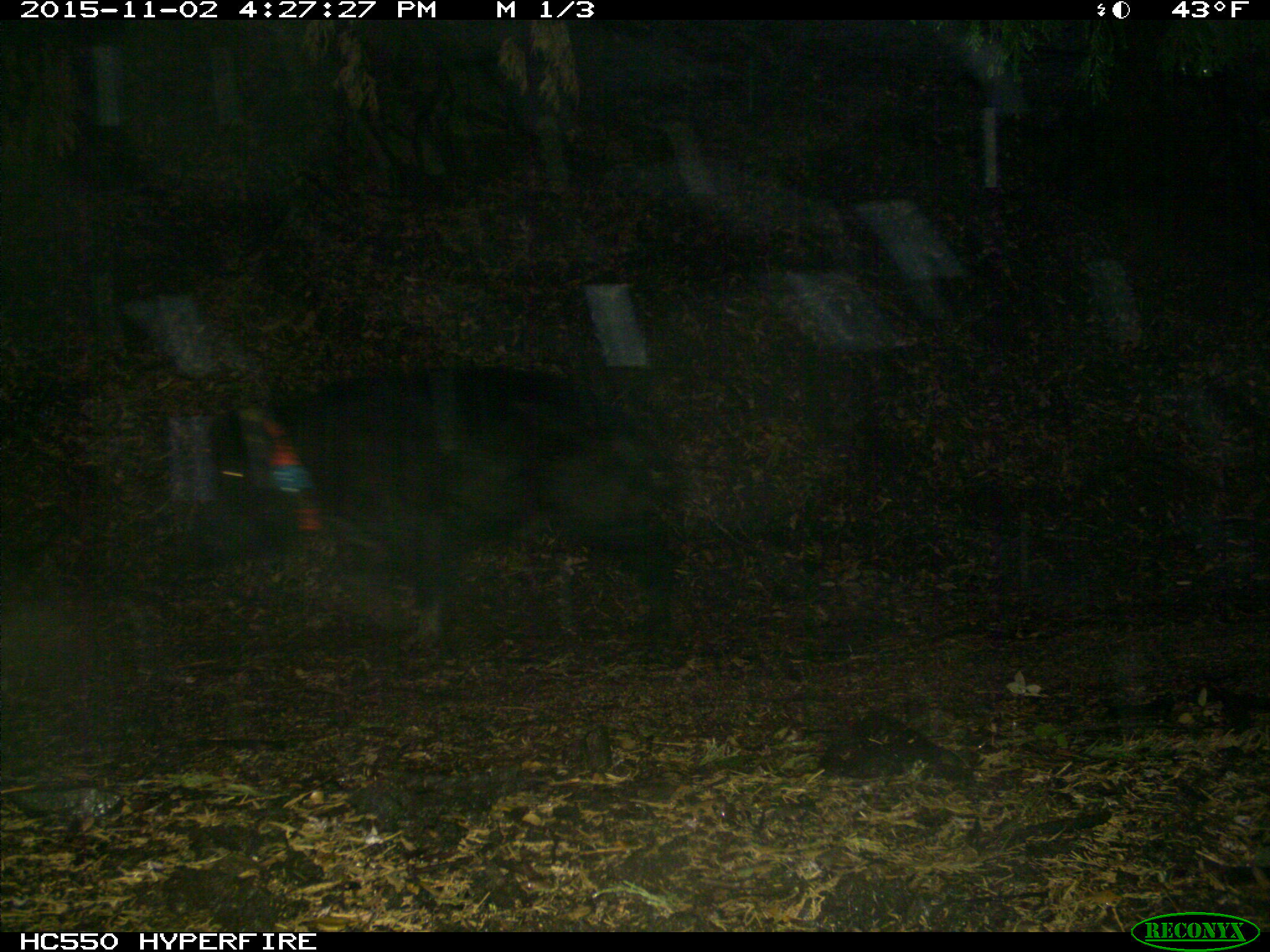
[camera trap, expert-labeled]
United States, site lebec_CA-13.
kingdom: Animalia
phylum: Chordata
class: Mammalia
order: Artiodactyla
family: Suidae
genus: Sus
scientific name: Sus scrofa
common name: wild boar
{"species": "Sus scrofa (wild boar)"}